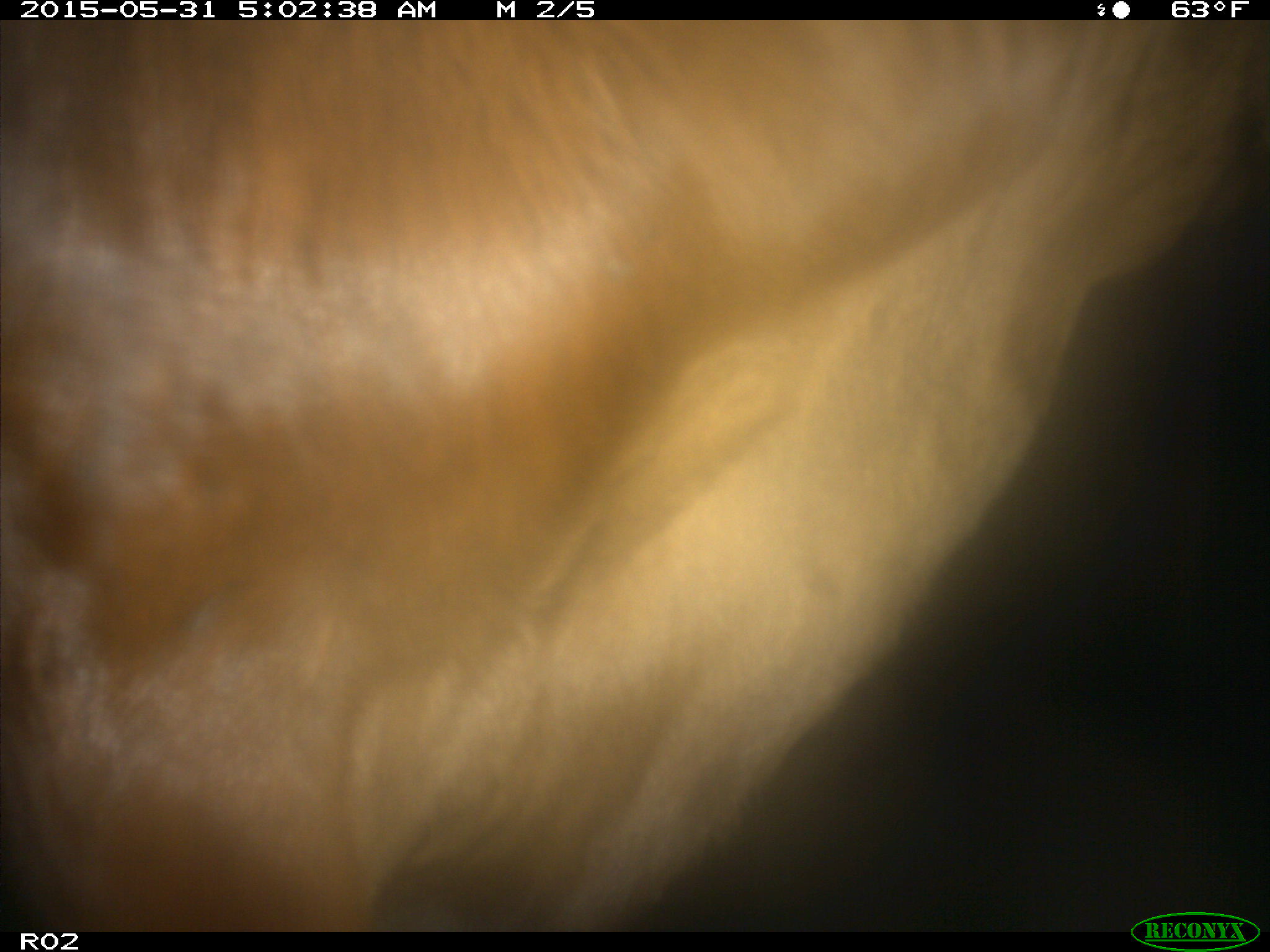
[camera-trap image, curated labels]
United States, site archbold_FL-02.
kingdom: Animalia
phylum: Chordata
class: Mammalia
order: Artiodactyla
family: Bovidae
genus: Bos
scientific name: Bos taurus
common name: domestic cow